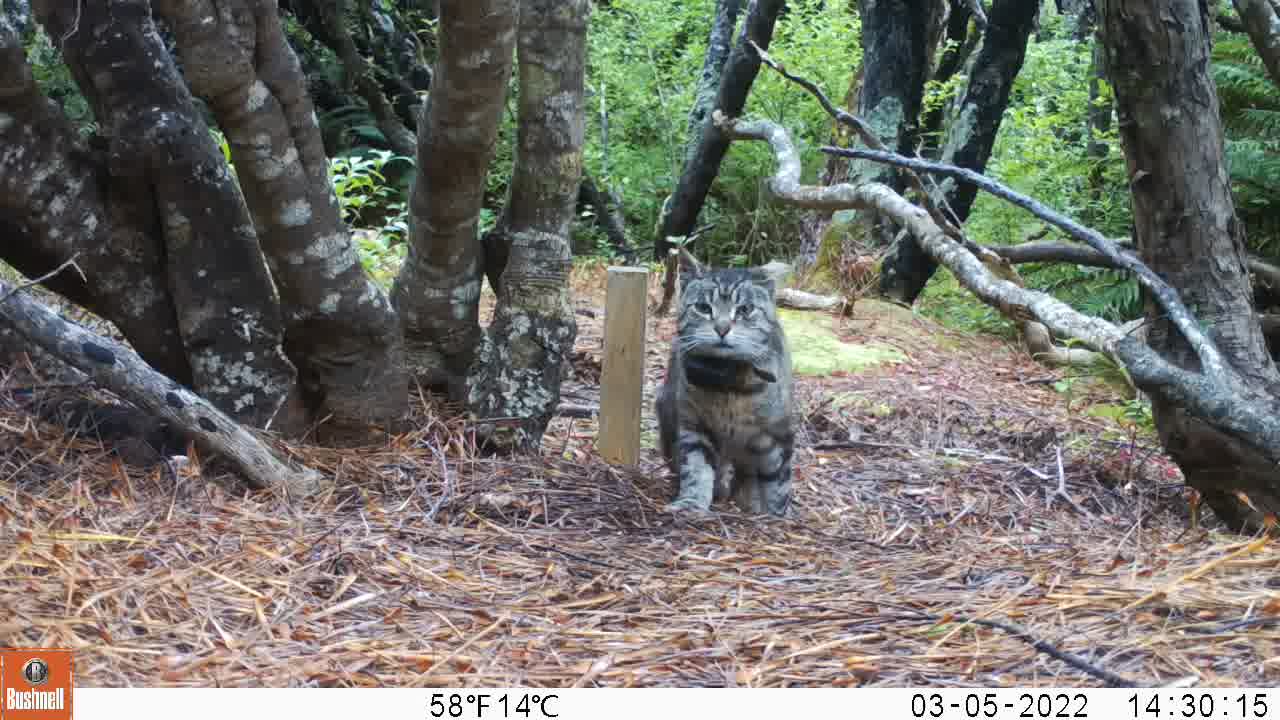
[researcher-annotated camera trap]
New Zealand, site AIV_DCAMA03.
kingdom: Animalia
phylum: Chordata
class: Mammalia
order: Carnivora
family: Felidae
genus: Felis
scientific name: Felis catus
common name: domestic cat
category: cat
Cat (domestic cat) (Felis catus).